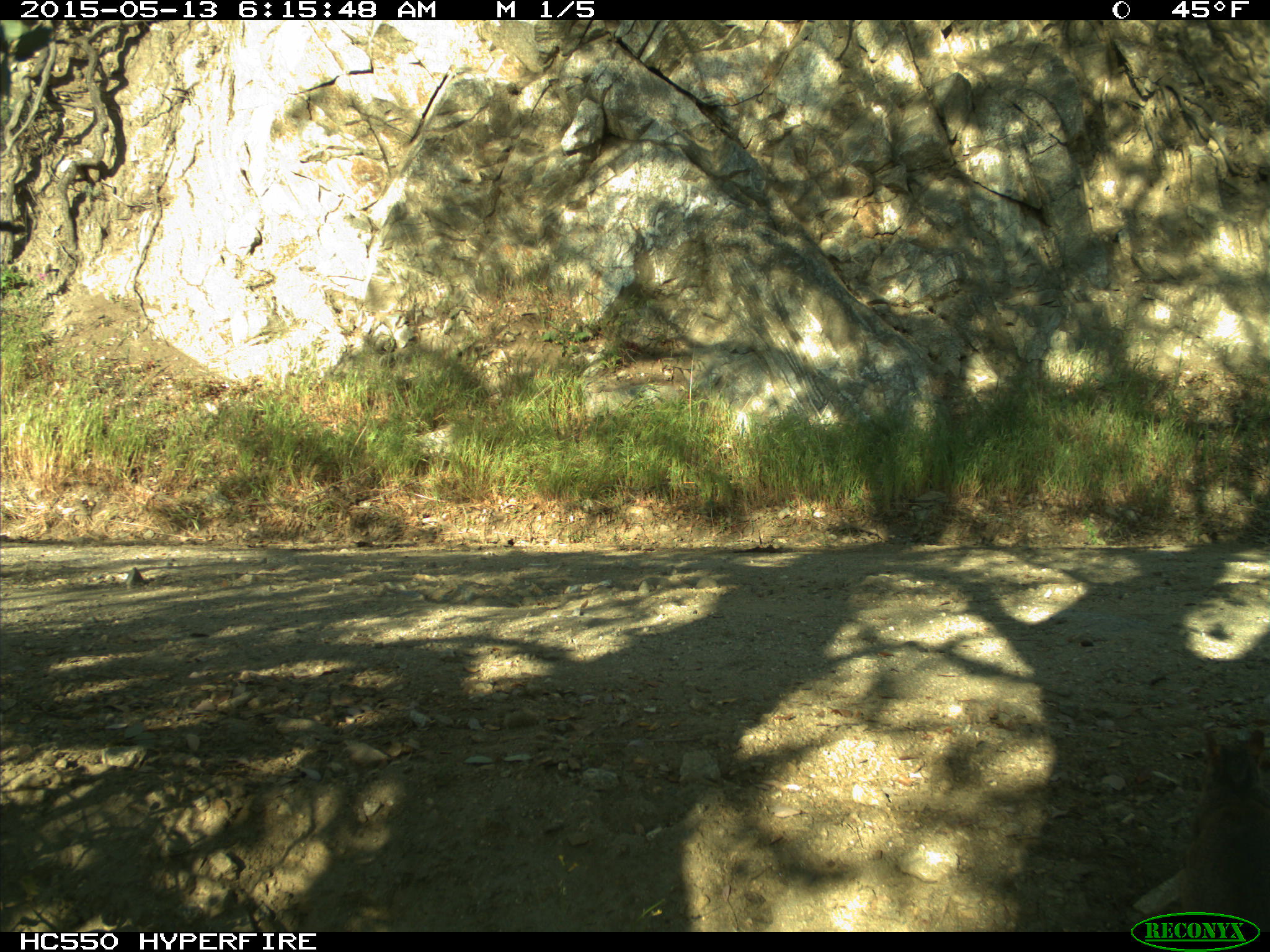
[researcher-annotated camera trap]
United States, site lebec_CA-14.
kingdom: Animalia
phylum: Chordata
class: Mammalia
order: Rodentia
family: Sciuridae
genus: Sciurus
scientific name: Sciurus carolinensis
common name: eastern gray squirrel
Sciurus carolinensis (eastern gray squirrel).